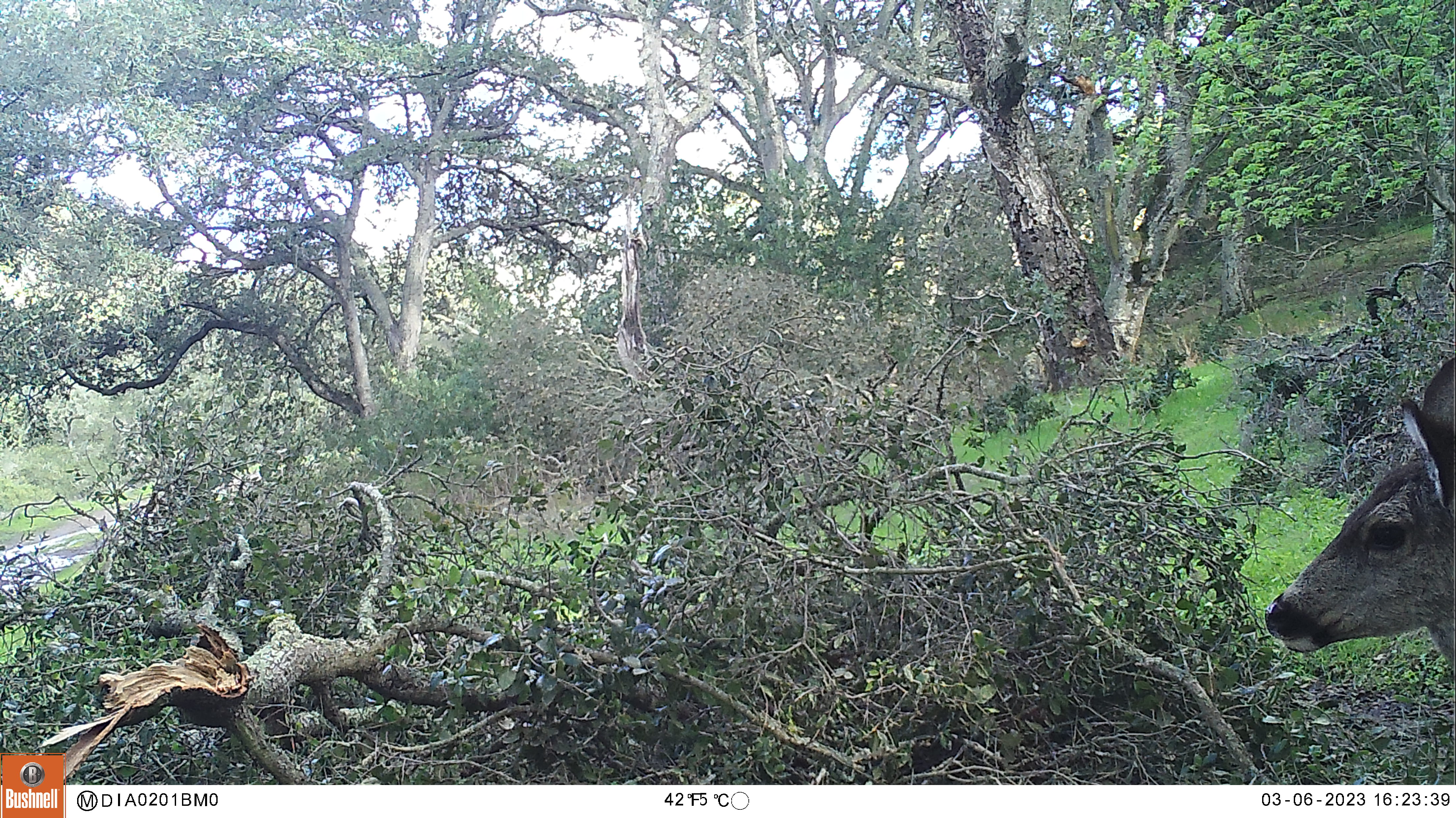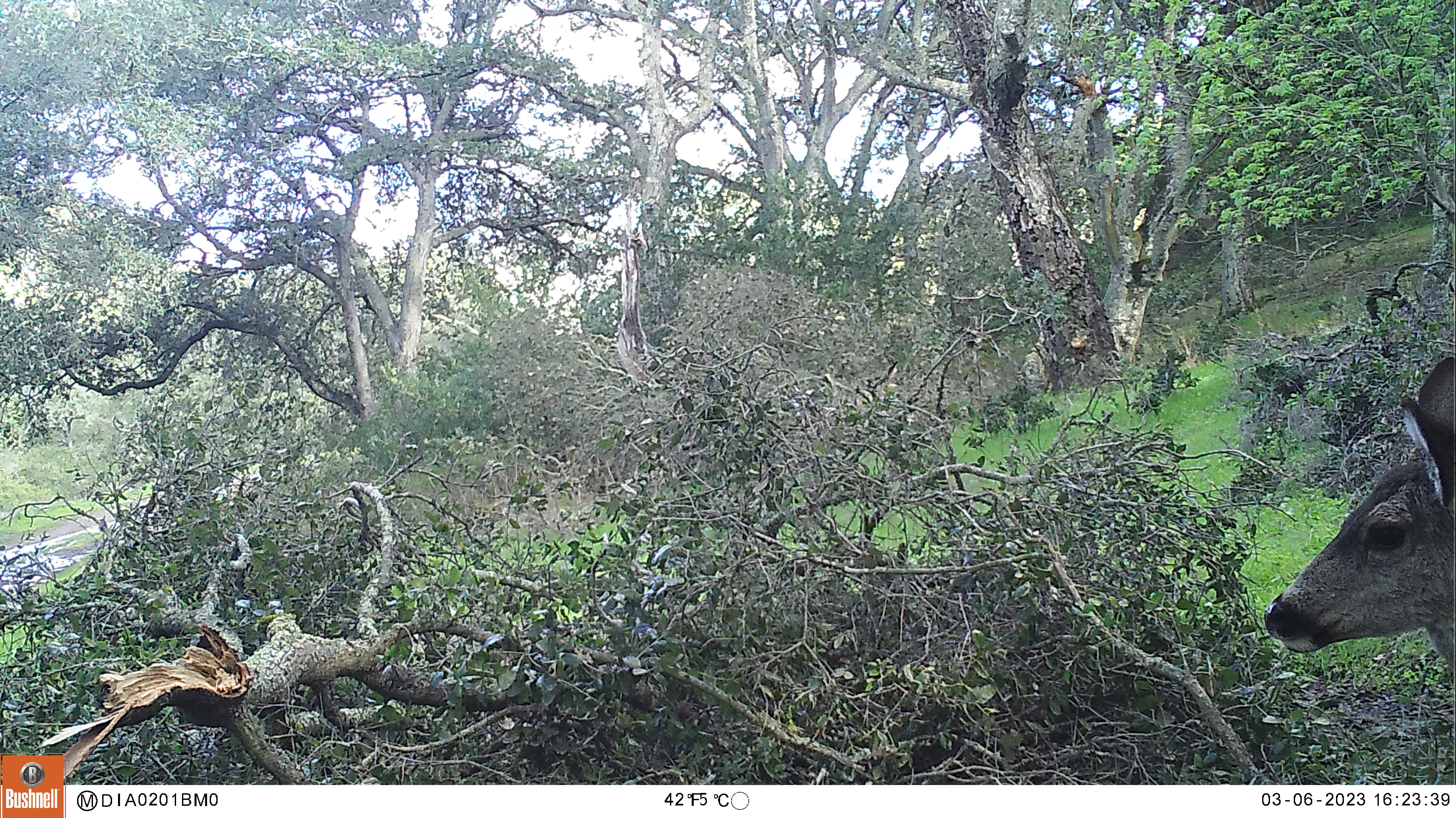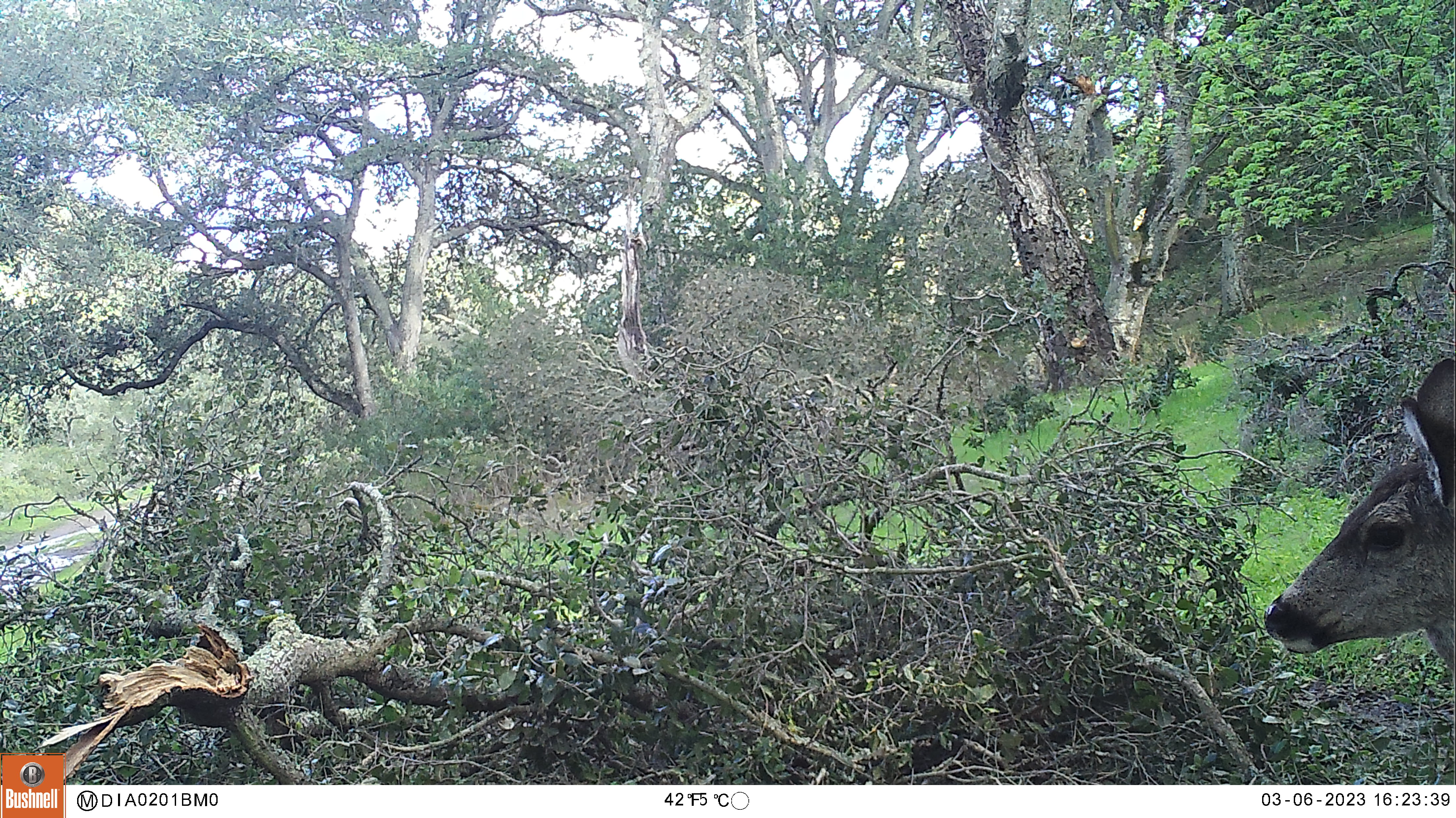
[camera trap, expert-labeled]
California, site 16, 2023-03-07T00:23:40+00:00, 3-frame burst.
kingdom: Animalia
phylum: Chordata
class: Mammalia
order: Artiodactyla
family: Cervidae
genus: Odocoileus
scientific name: Odocoileus hemionus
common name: mule deer